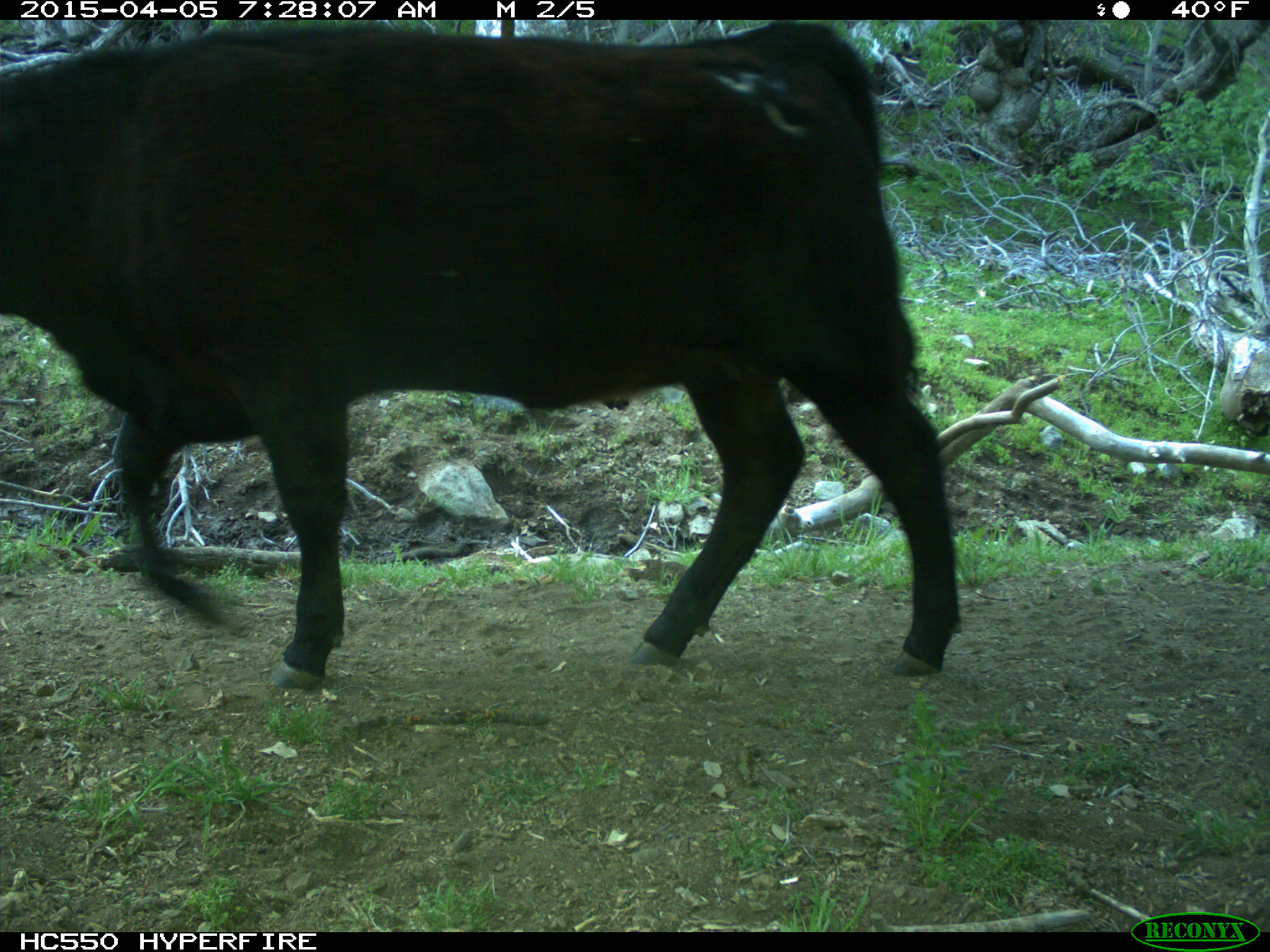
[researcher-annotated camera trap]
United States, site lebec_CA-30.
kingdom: Animalia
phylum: Chordata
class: Mammalia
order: Artiodactyla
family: Bovidae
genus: Bos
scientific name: Bos taurus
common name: domestic cow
Bos taurus (domestic cow).